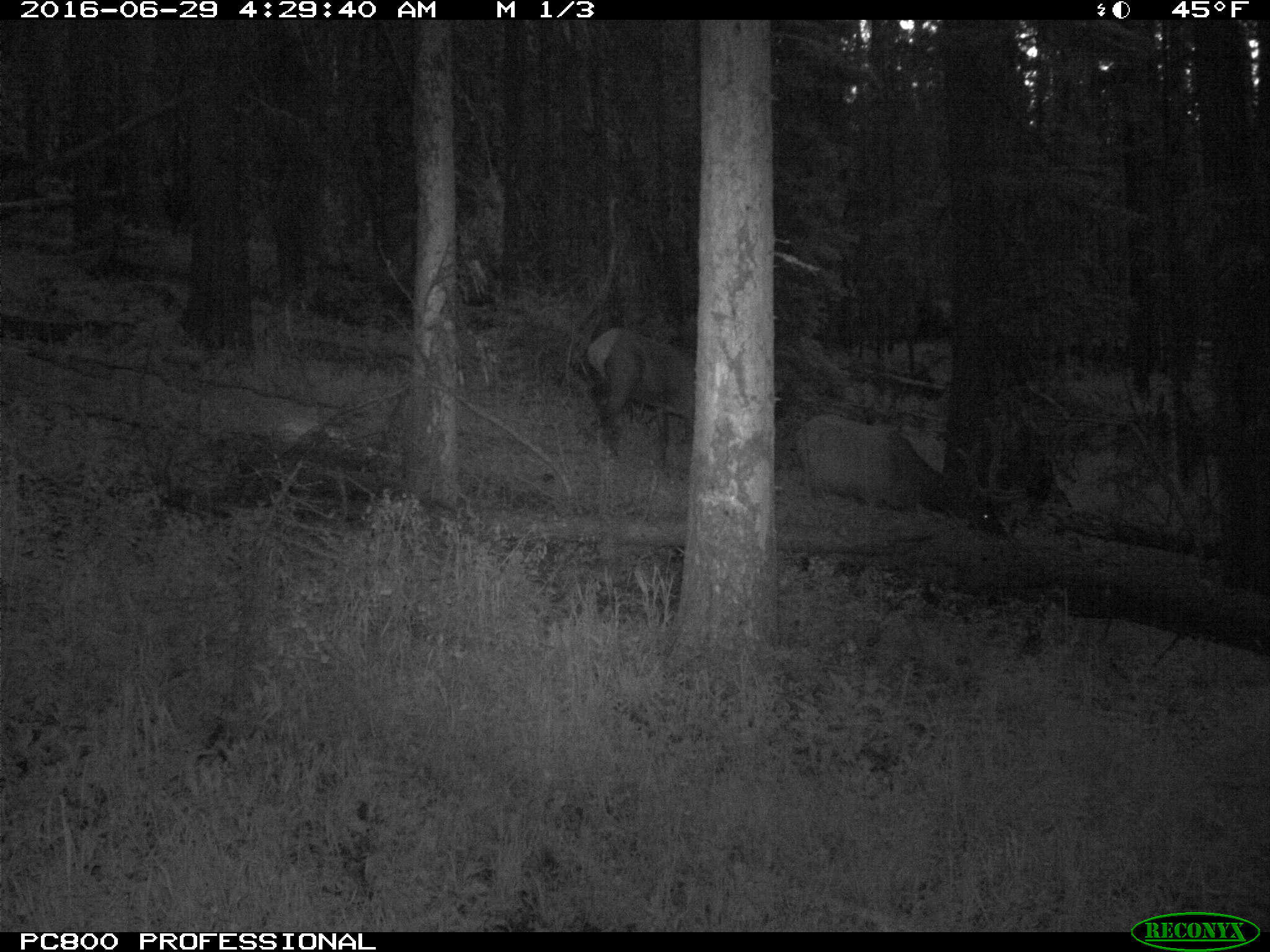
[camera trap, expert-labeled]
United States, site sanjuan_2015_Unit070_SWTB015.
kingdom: Animalia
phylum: Chordata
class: Mammalia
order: Artiodactyla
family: Cervidae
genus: Cervus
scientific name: Cervus elaphus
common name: red deer